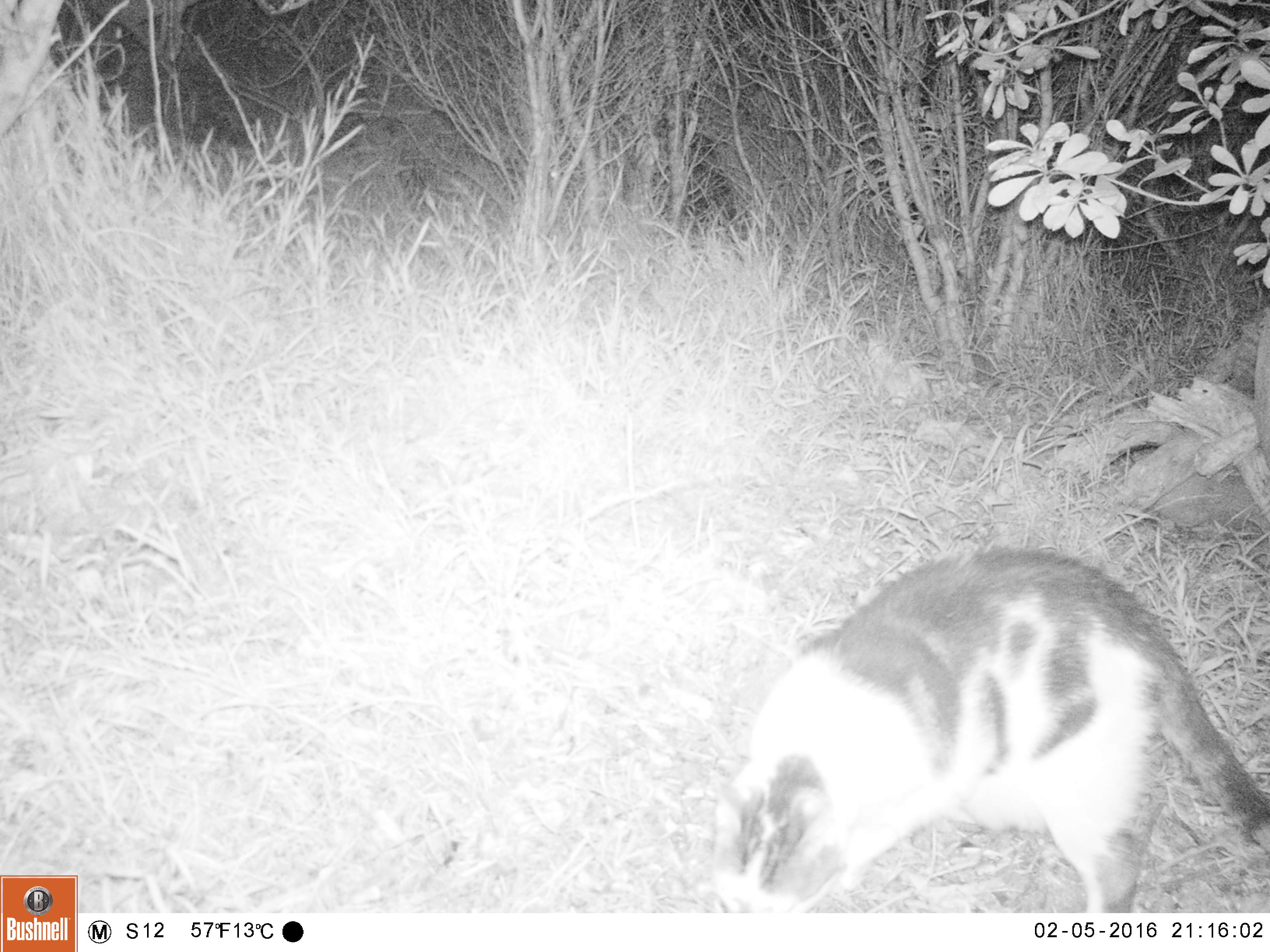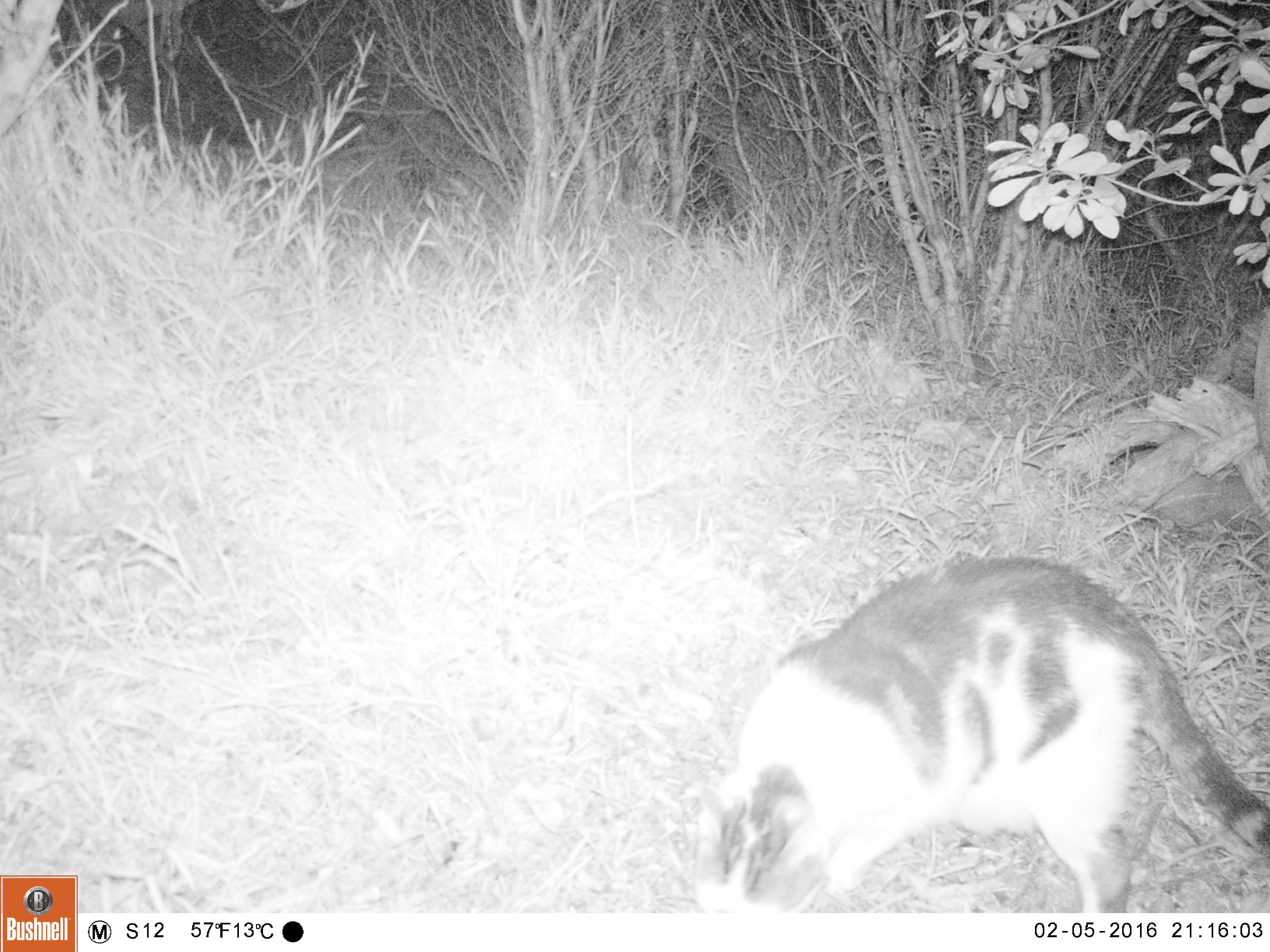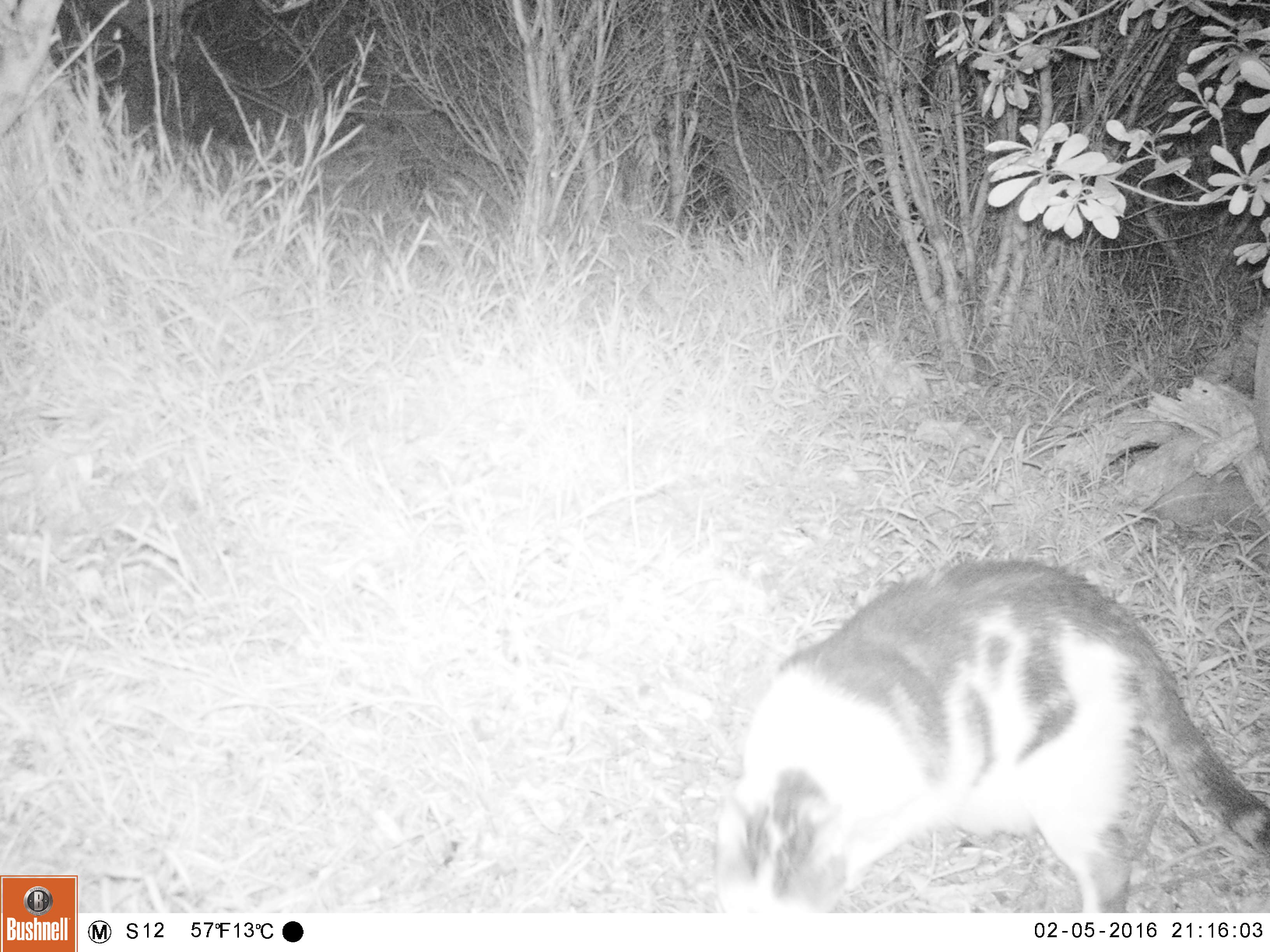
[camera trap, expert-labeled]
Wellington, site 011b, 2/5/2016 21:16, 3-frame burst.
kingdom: Animalia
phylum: Chordata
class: Mammalia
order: Carnivora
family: Felidae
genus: Felis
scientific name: Felis catus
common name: cat